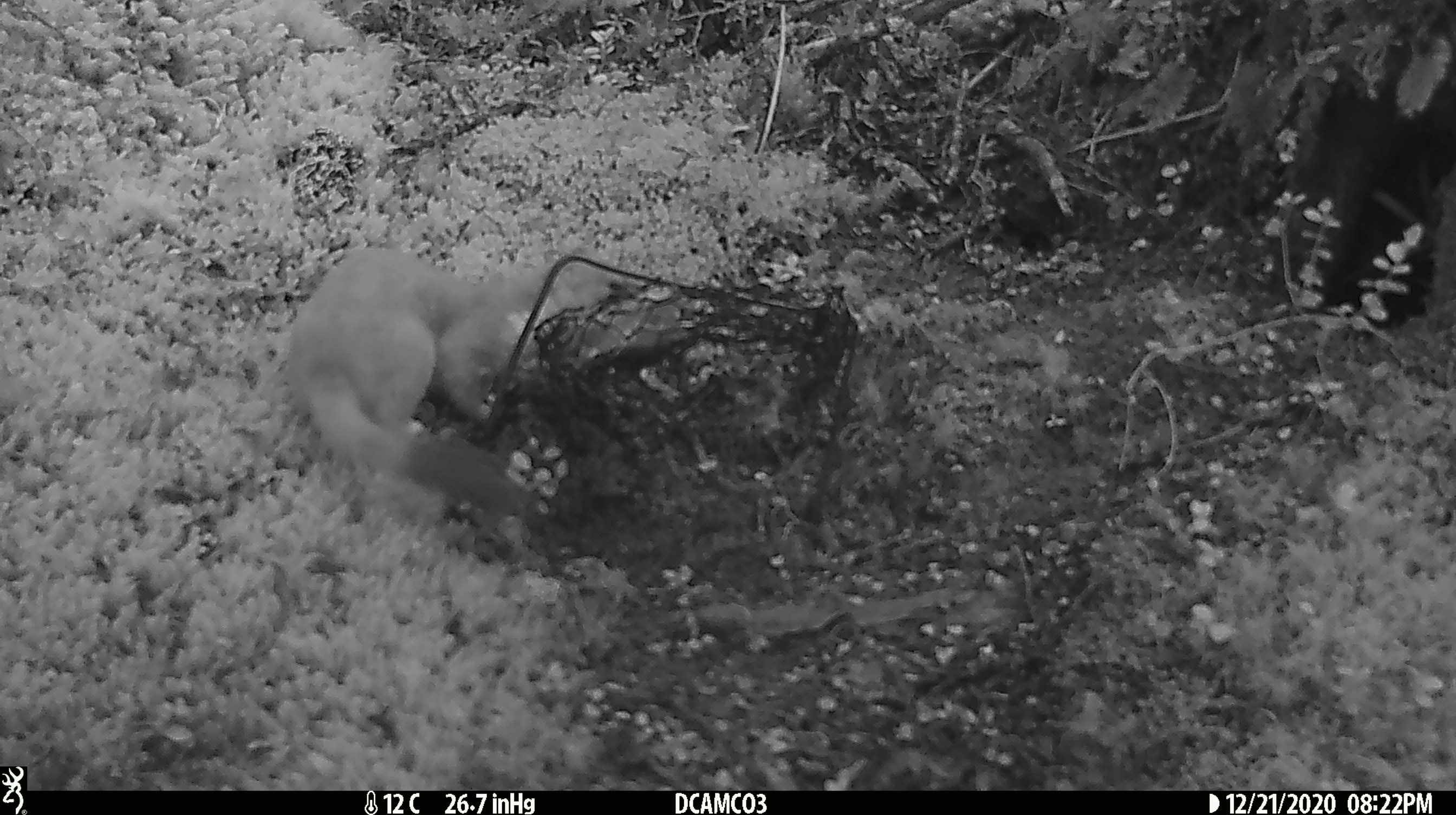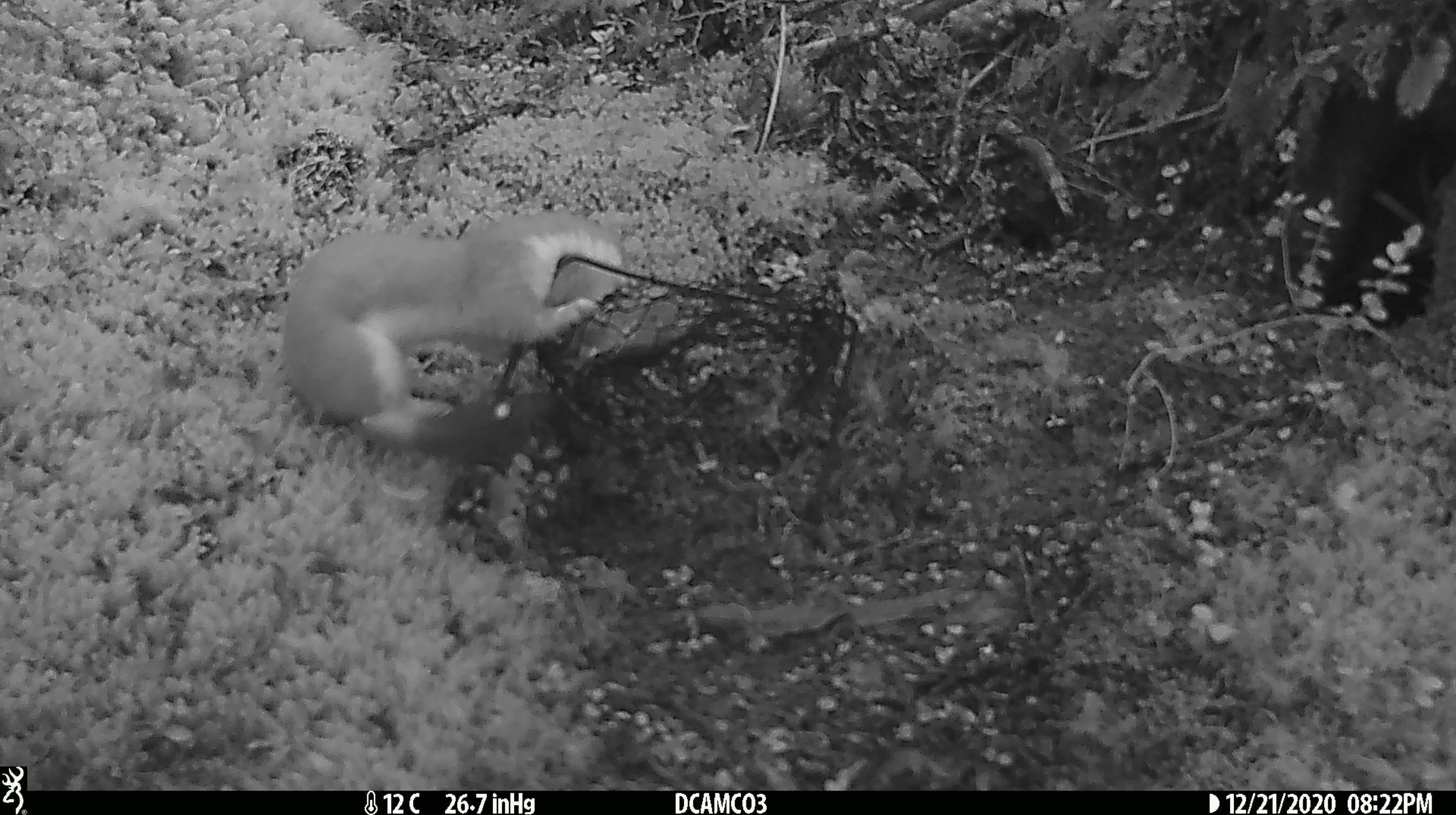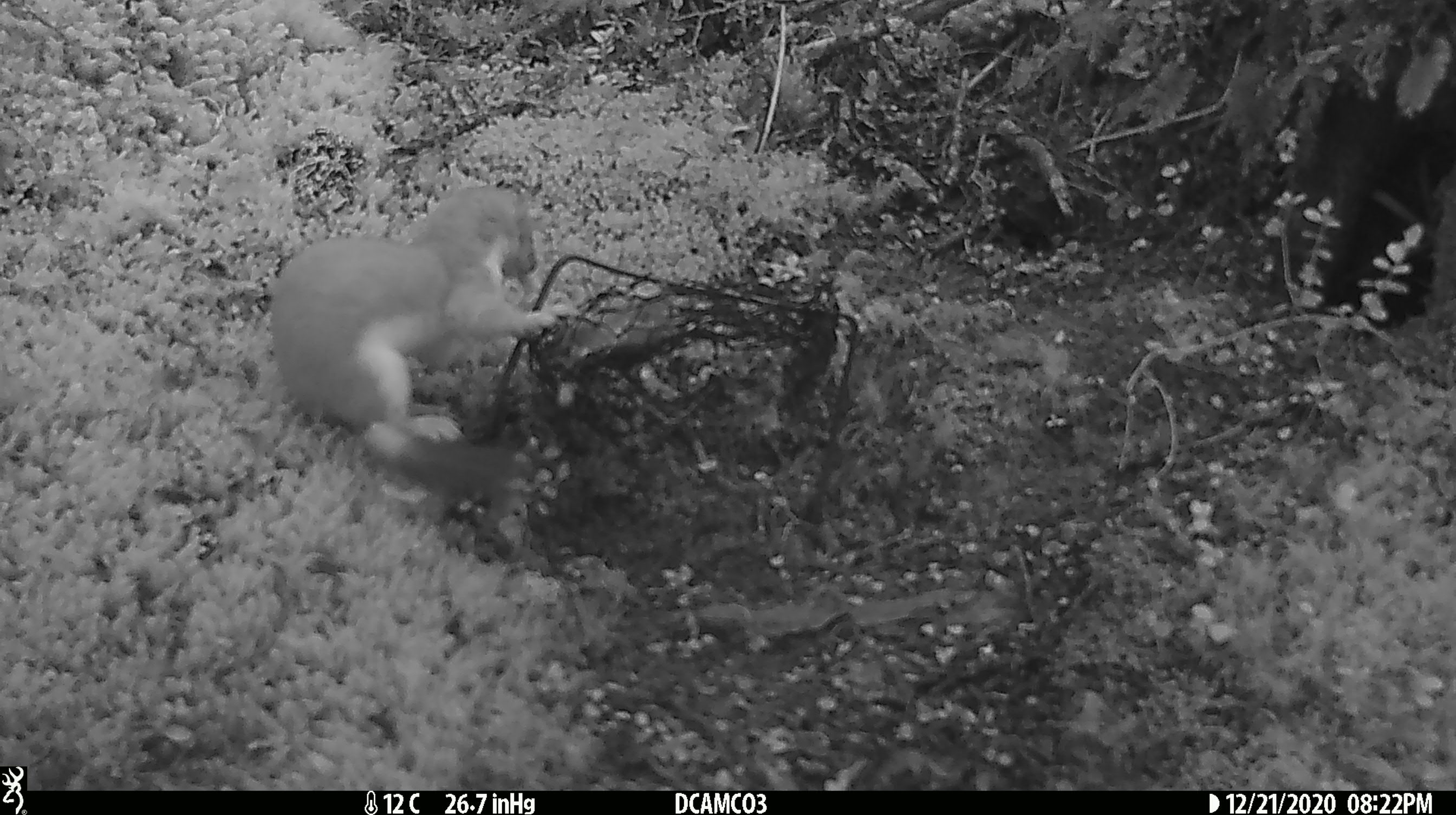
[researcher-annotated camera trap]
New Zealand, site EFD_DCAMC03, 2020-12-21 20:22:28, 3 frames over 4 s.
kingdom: Animalia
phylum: Chordata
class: Mammalia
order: Carnivora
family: Mustelidae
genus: Mustela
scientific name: Mustela erminea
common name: stoat